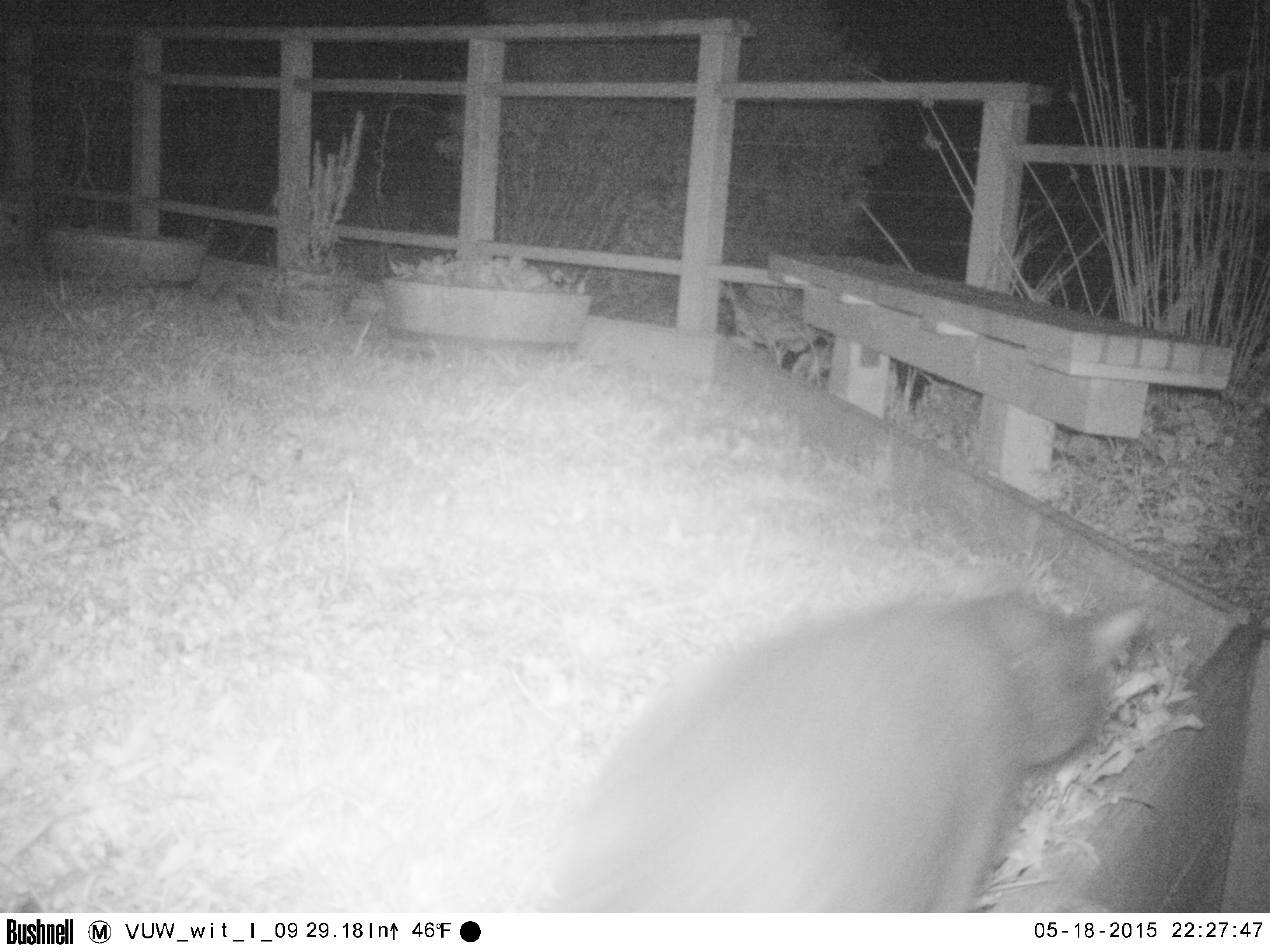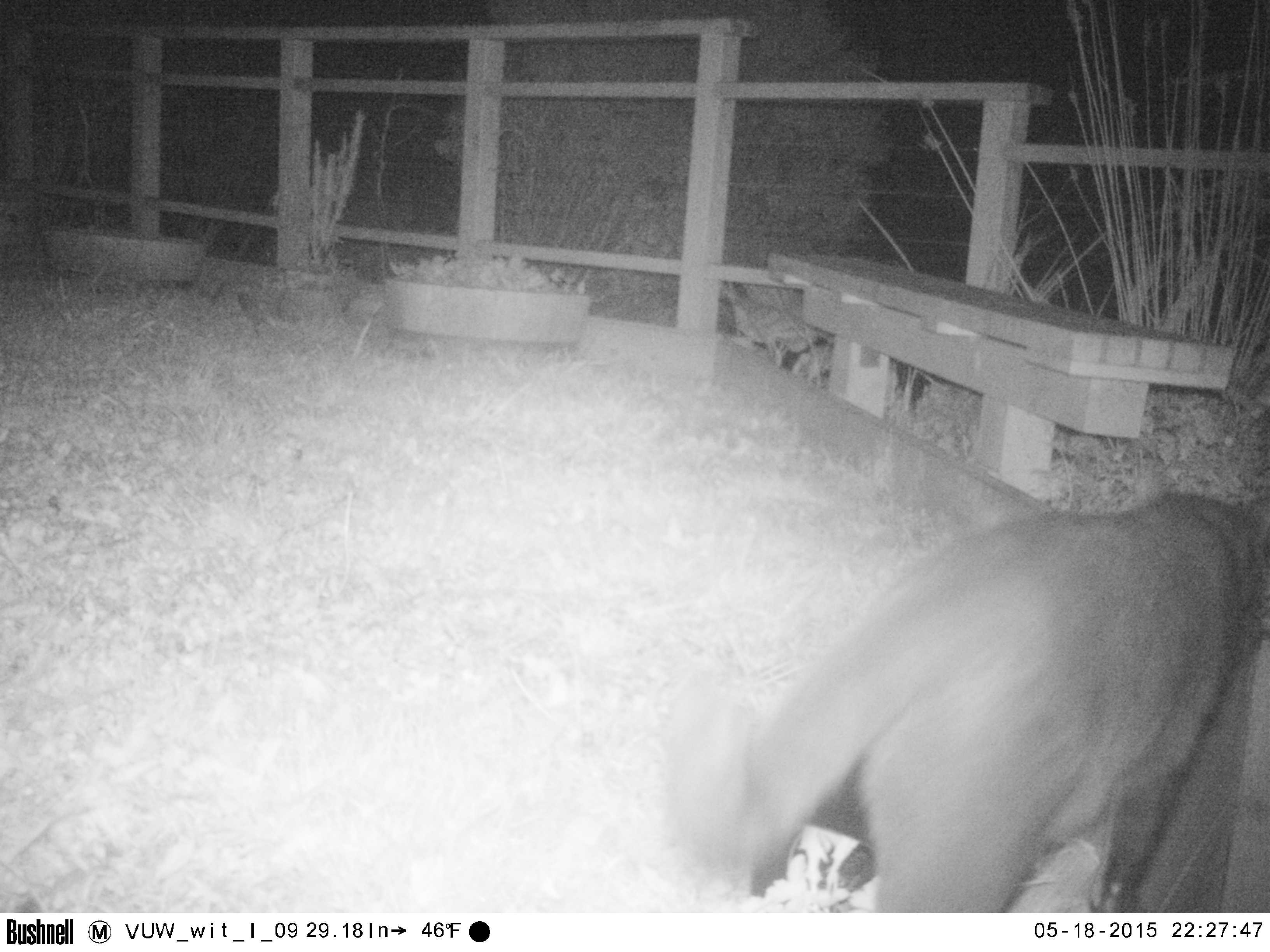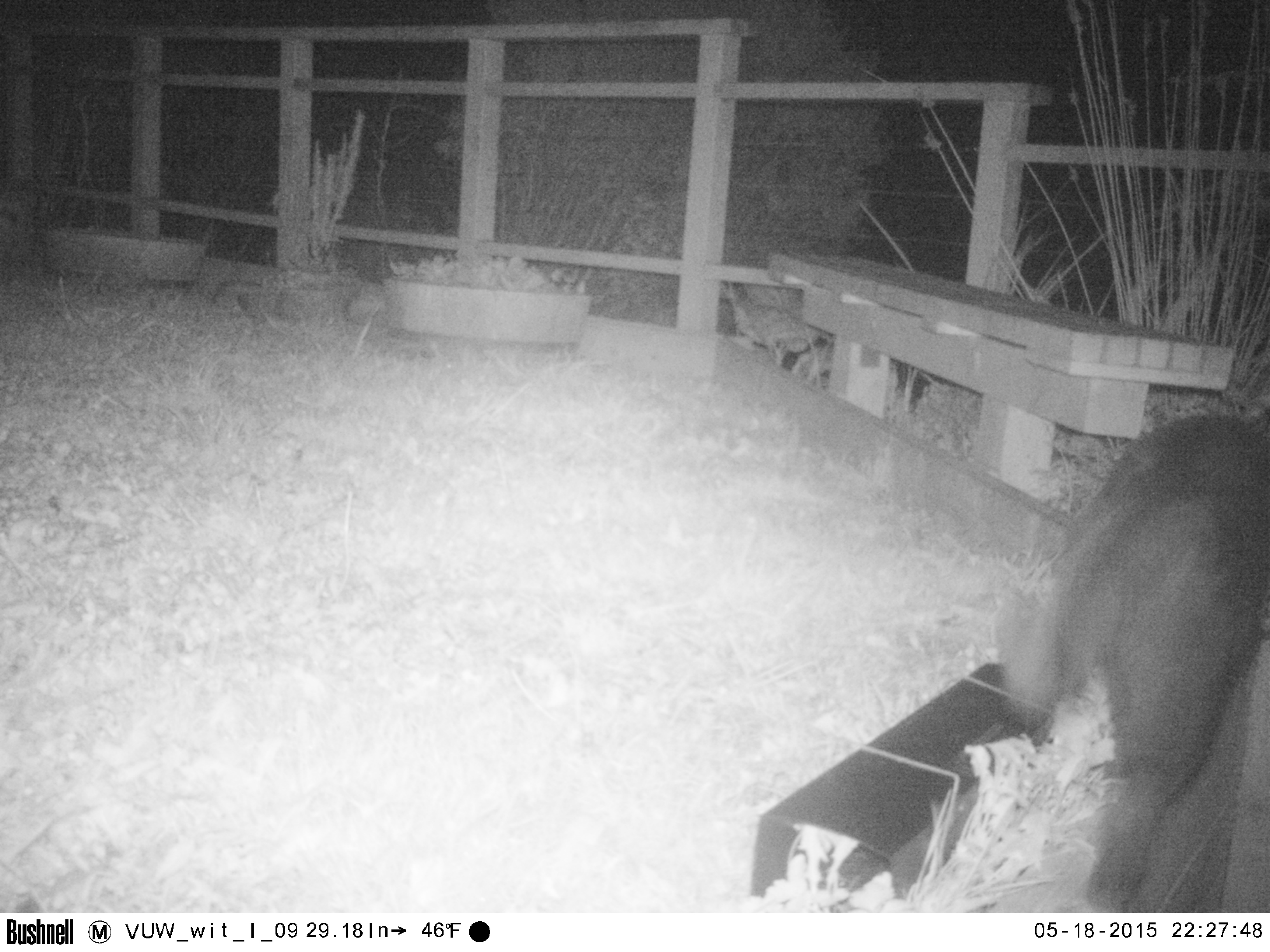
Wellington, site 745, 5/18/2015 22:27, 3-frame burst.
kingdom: Animalia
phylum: Chordata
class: Mammalia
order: Carnivora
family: Felidae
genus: Felis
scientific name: Felis catus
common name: cat